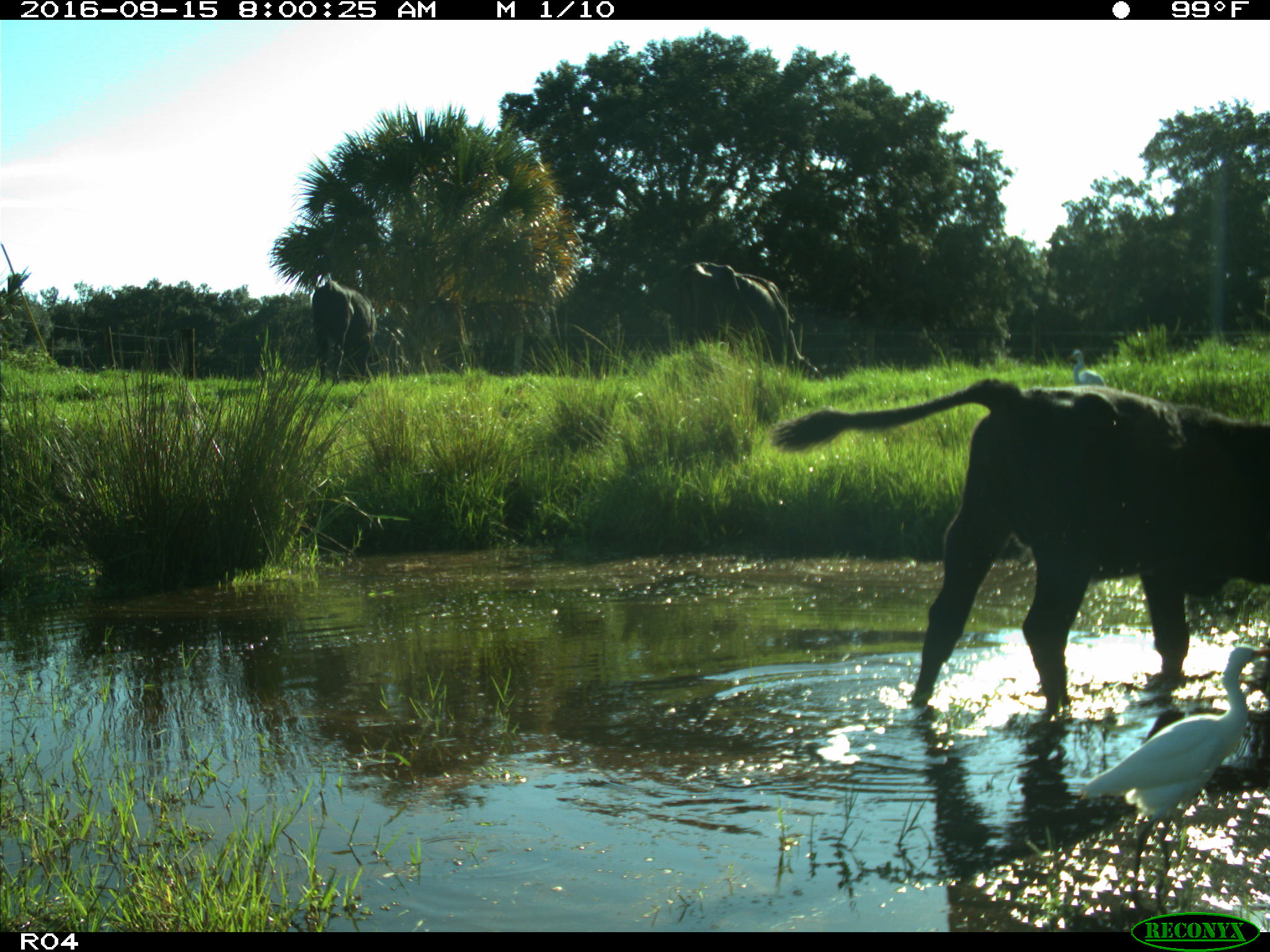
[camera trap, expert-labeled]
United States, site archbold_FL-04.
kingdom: Animalia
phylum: Chordata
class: Mammalia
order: Artiodactyla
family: Bovidae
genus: Bos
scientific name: Bos taurus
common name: domestic cow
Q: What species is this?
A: Bos taurus (domestic cow).